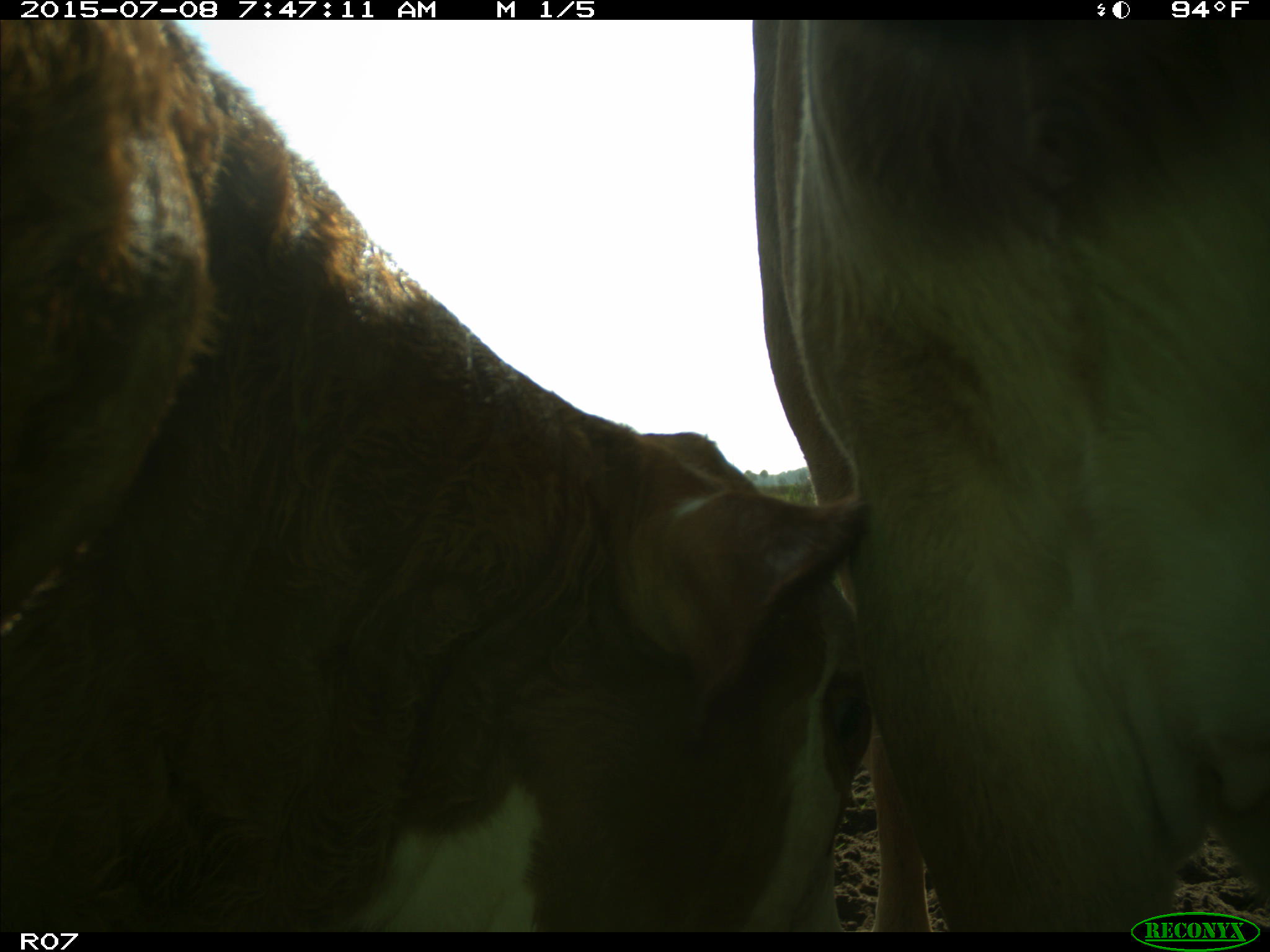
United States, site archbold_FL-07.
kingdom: Animalia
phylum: Chordata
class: Mammalia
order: Artiodactyla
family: Bovidae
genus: Bos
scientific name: Bos taurus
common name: domestic cow